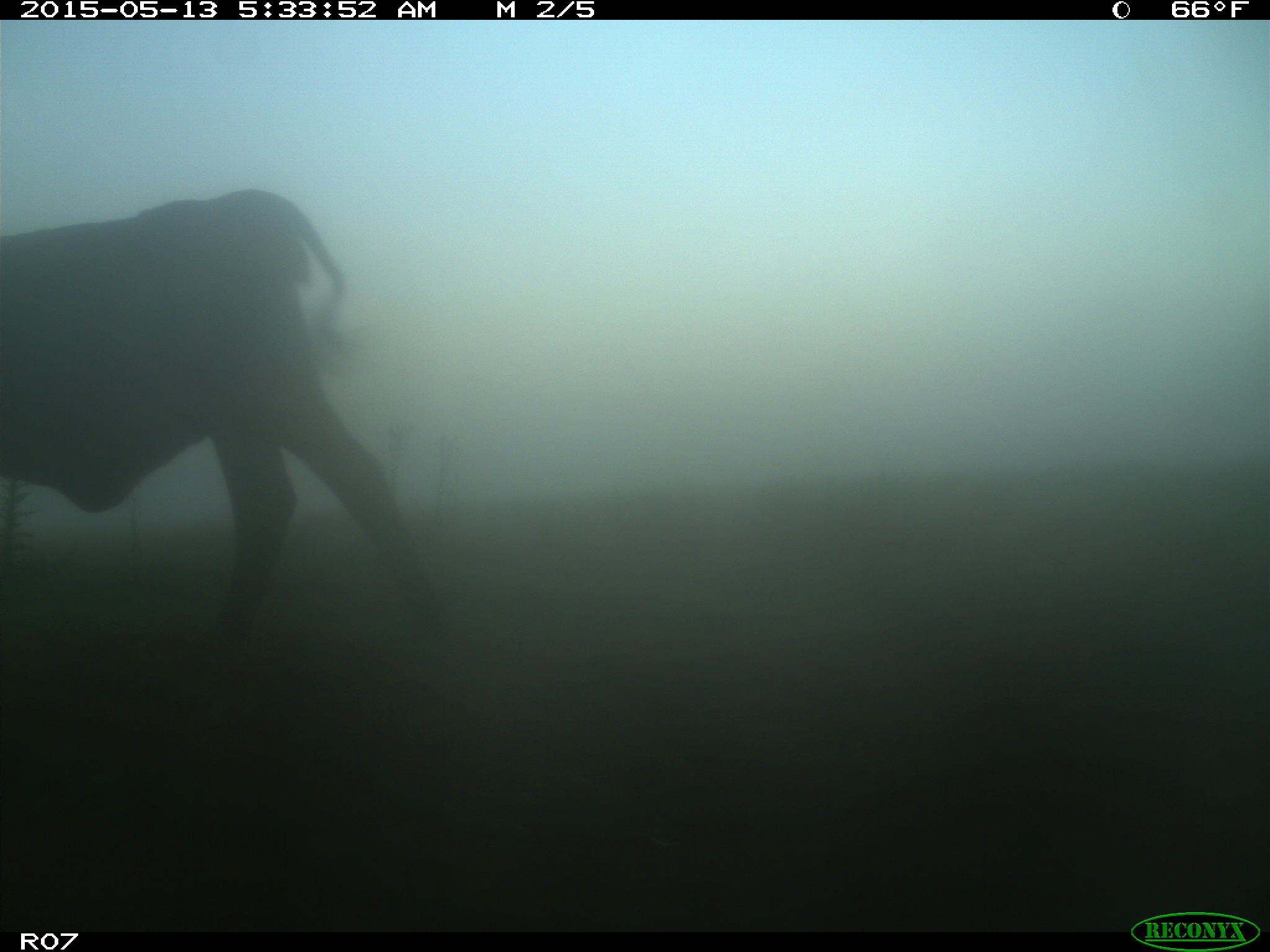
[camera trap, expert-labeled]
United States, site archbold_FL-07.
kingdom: Animalia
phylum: Chordata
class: Mammalia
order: Artiodactyla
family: Bovidae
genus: Bos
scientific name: Bos taurus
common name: domestic cow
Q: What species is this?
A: Bos taurus (domestic cow).